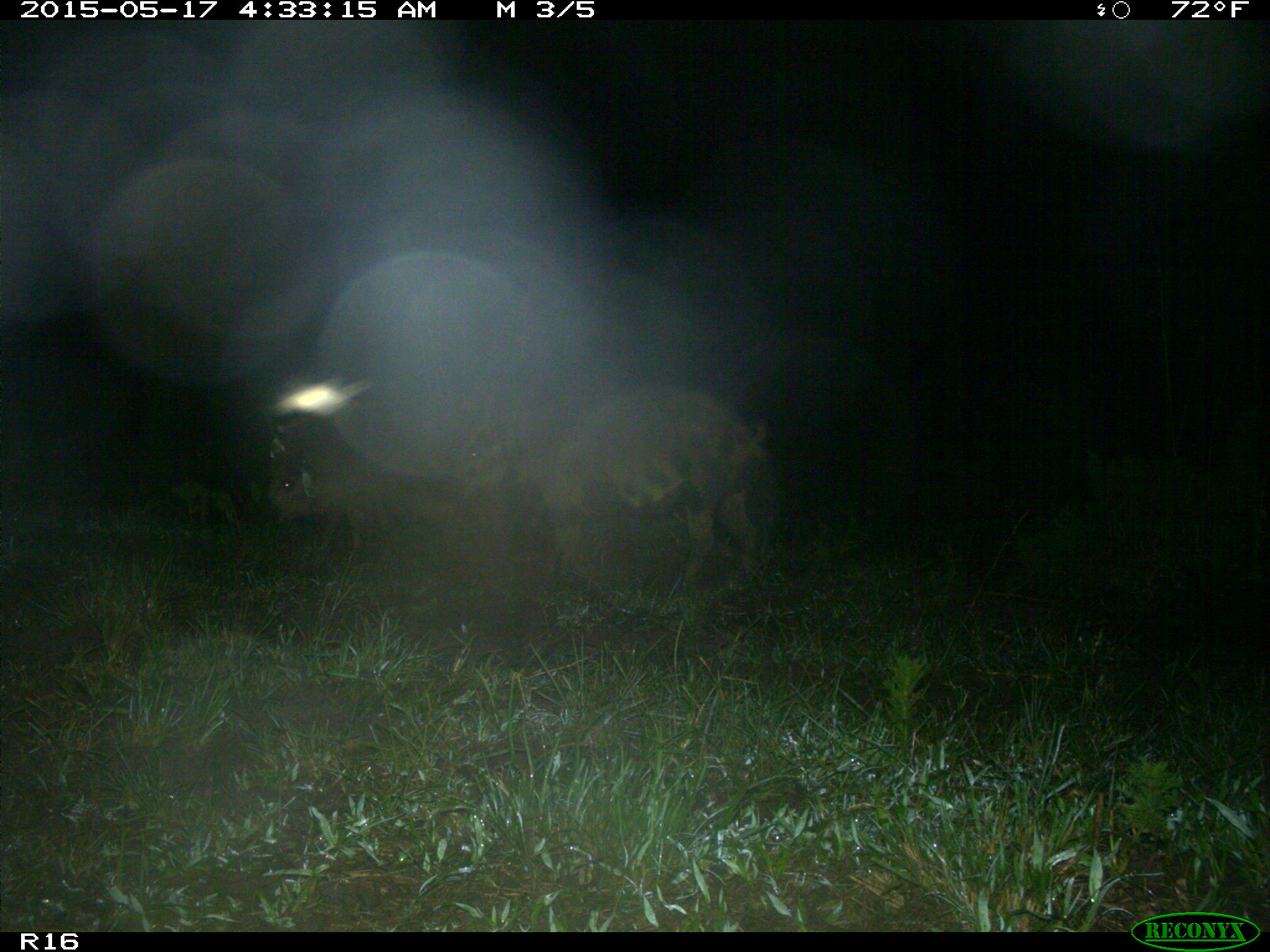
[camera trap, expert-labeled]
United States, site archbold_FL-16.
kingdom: Animalia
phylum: Chordata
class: Mammalia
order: Artiodactyla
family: Suidae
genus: Sus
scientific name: Sus scrofa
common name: wild boar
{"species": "Sus scrofa (wild boar)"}